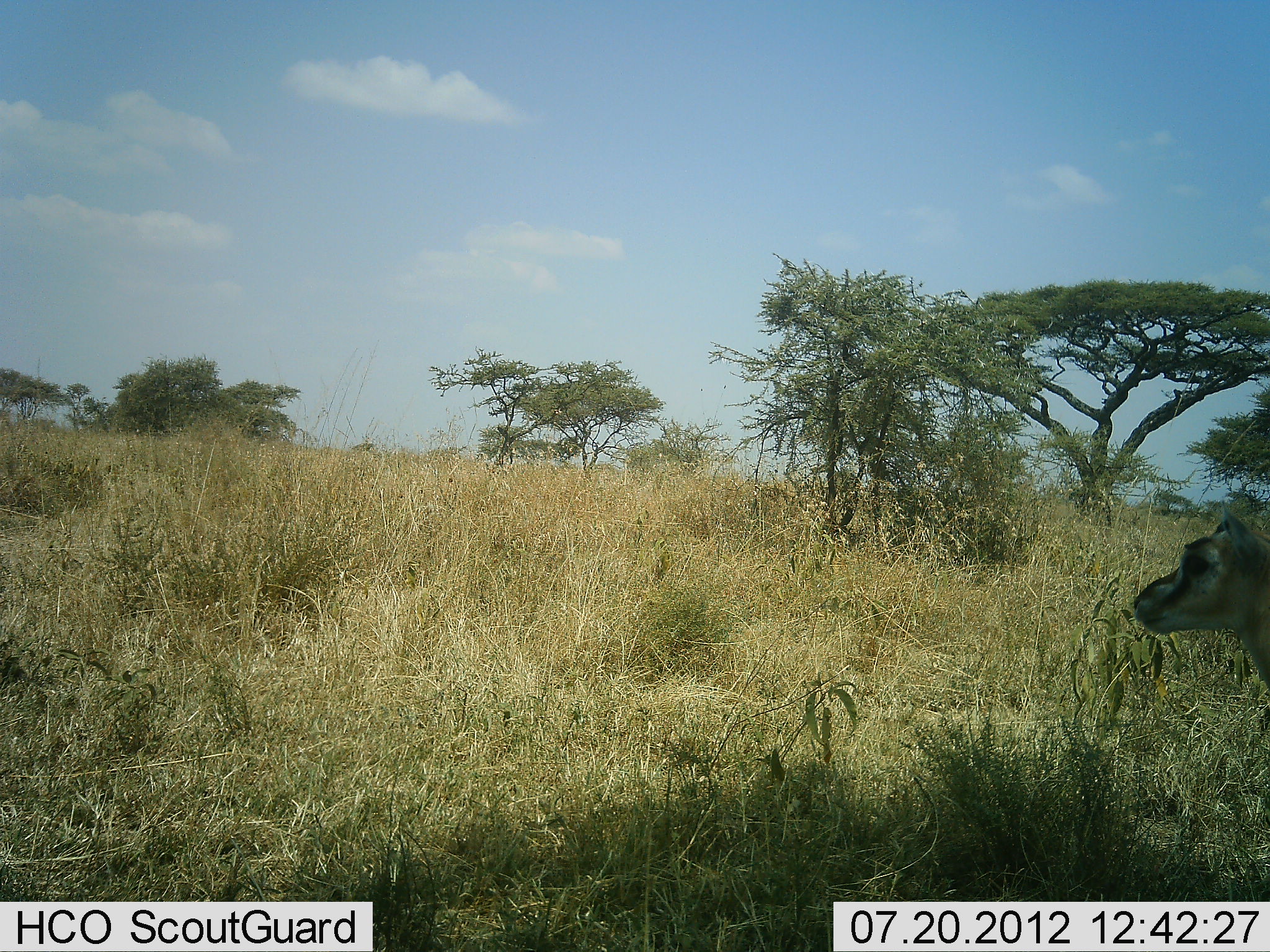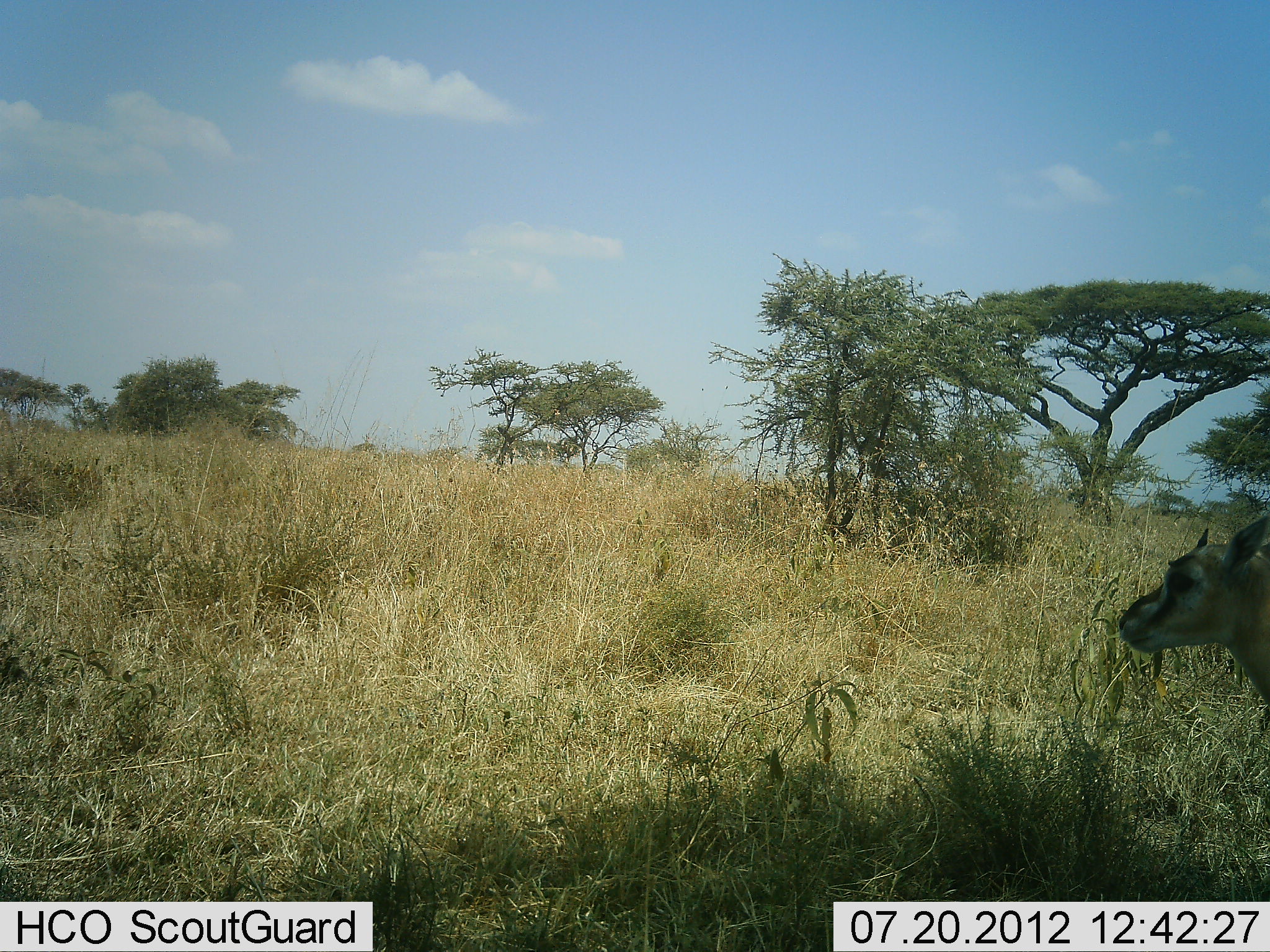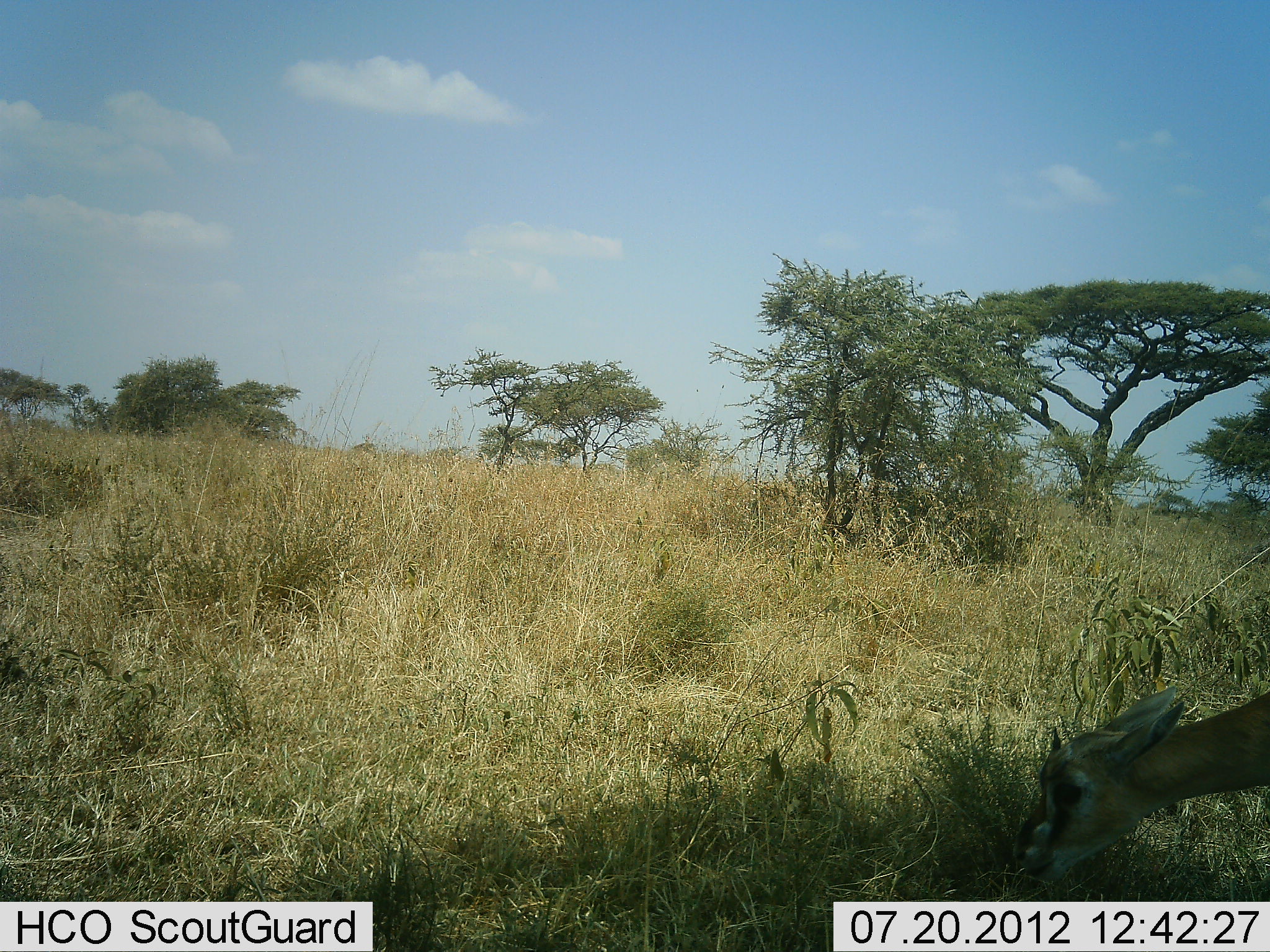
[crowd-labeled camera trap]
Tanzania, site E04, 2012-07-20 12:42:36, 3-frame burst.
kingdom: Animalia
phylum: Chordata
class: Mammalia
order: Artiodactyla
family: Bovidae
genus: Eudorcas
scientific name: Eudorcas thomsonii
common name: thomson's gazelle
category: gazellethomsons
Gazellethomsons (thomson's gazelle) (Eudorcas thomsonii), count 1. Behavior (volunteer vote fractions): standing 40%, resting 10%, moving 20%, interacting 0%. Young present (vote fraction): 0%. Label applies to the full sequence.